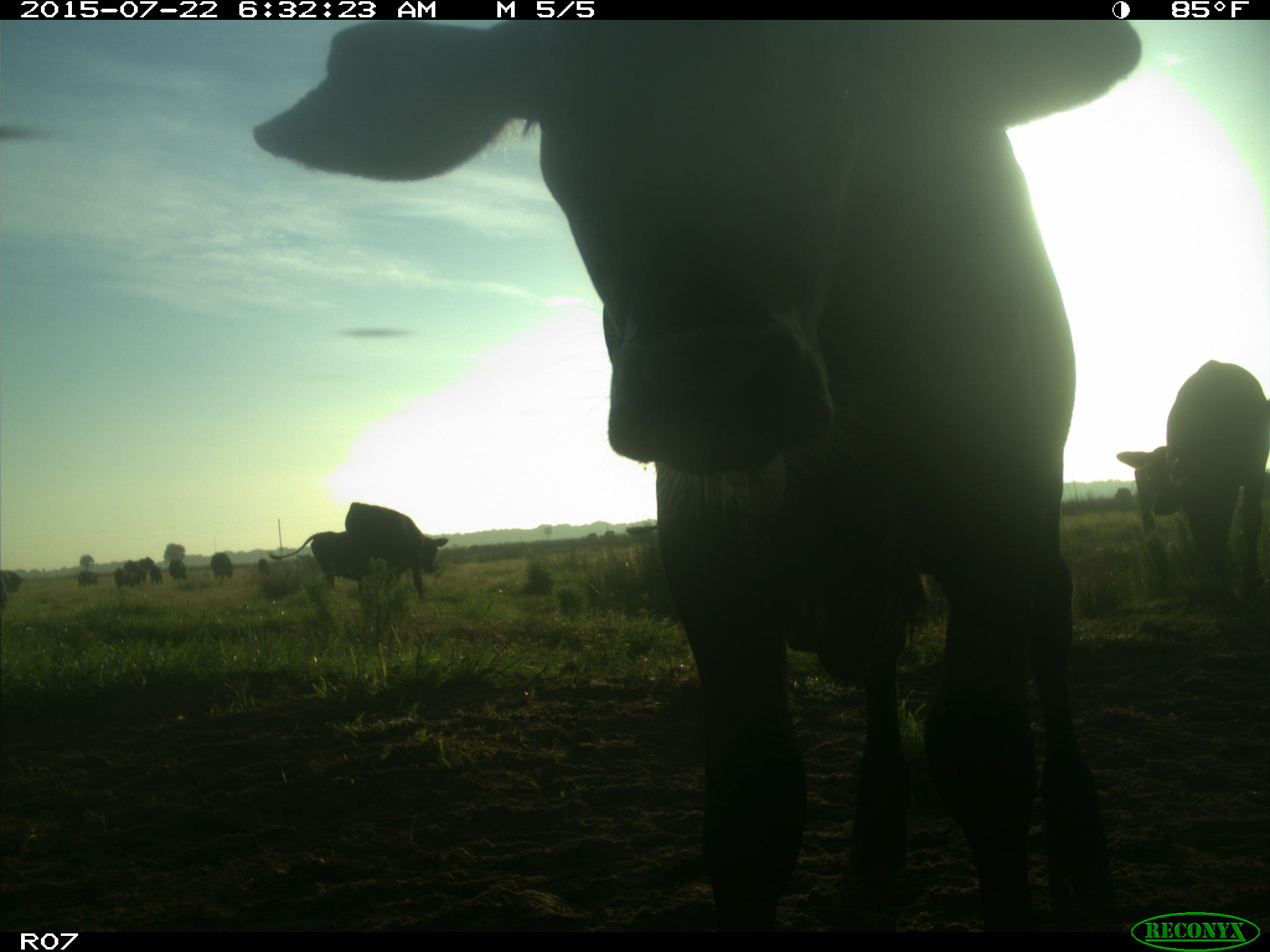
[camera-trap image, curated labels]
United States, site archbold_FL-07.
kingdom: Animalia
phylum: Chordata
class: Mammalia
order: Artiodactyla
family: Bovidae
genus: Bos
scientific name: Bos taurus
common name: domestic cow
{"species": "Bos taurus (domestic cow)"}